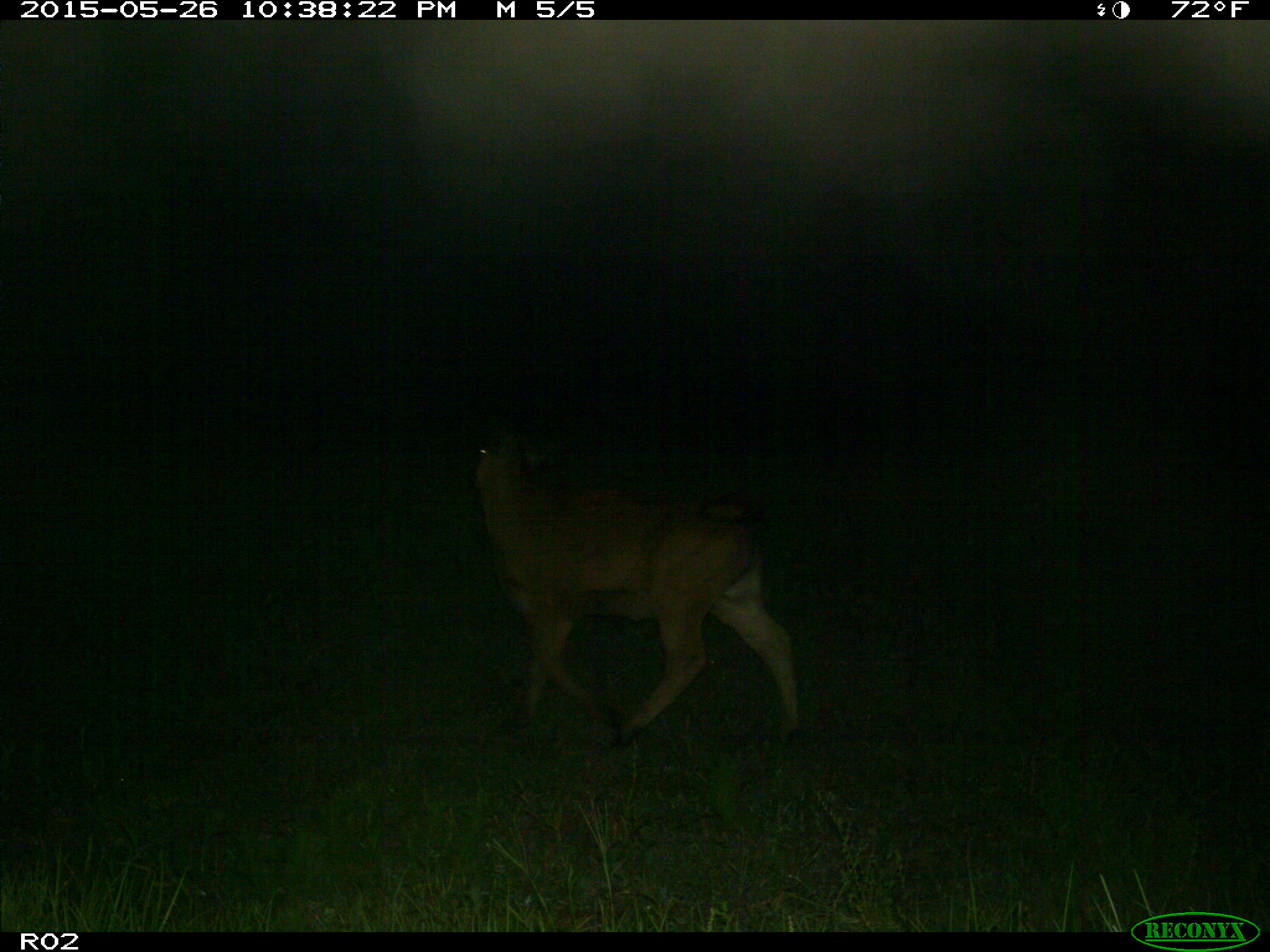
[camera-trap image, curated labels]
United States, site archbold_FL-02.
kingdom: Animalia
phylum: Chordata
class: Mammalia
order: Artiodactyla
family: Bovidae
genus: Bos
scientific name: Bos taurus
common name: domestic cow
Bos taurus (domestic cow).